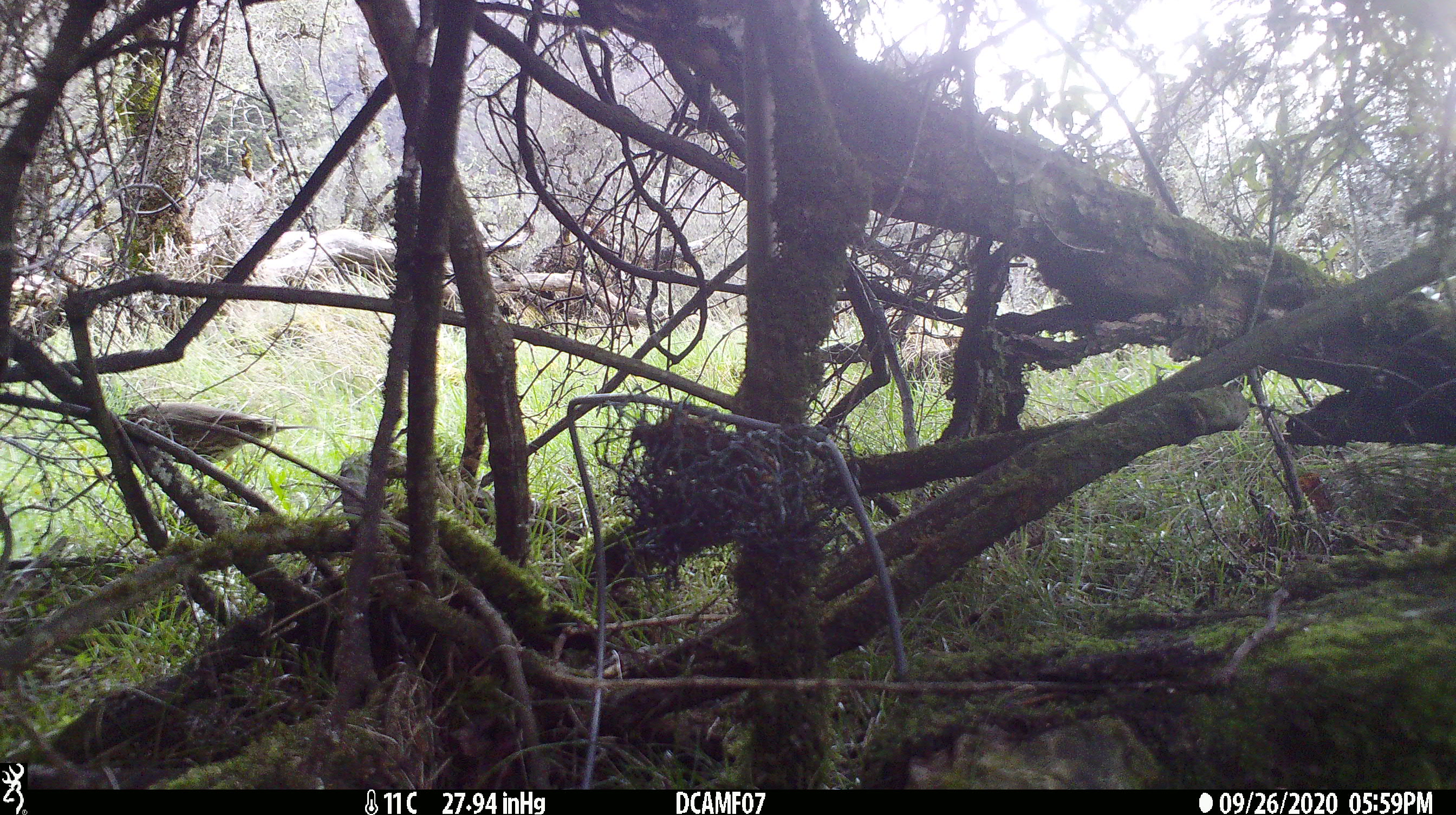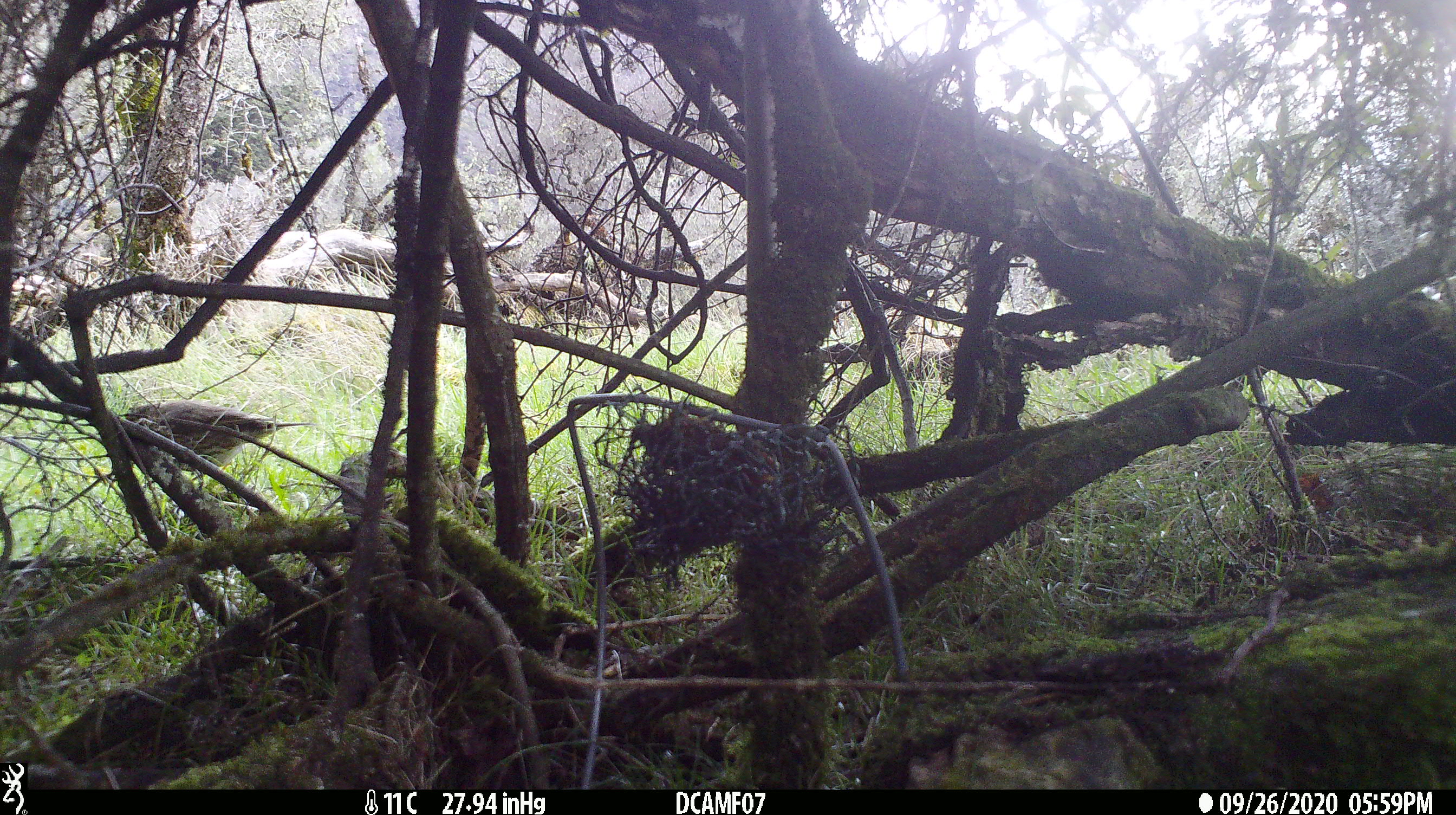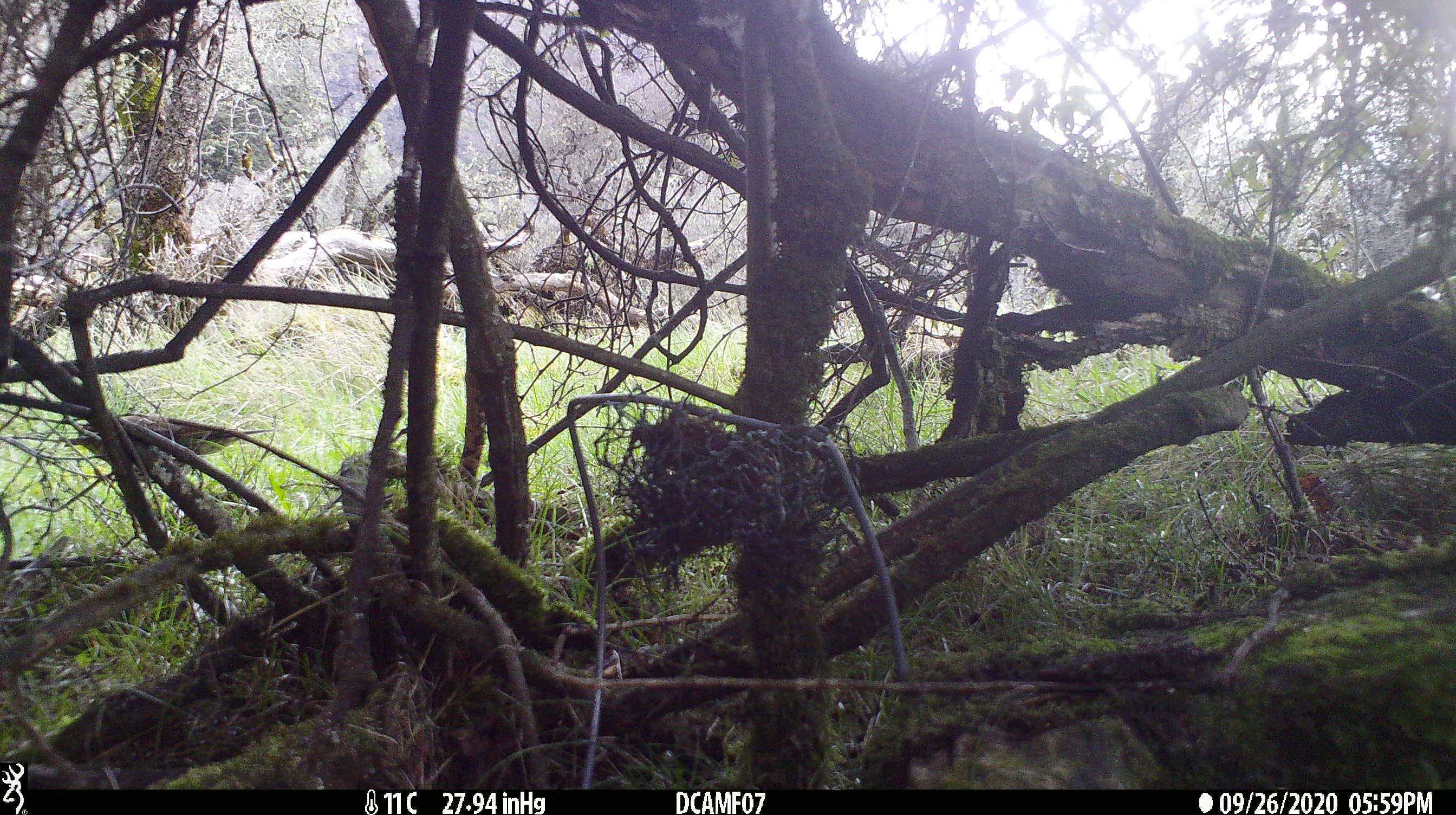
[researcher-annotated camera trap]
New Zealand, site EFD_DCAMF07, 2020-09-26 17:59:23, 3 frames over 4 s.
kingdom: Animalia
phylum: Chordata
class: Aves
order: Passeriformes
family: Turdidae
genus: Turdus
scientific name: Turdus philomelos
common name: song thrush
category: thrush